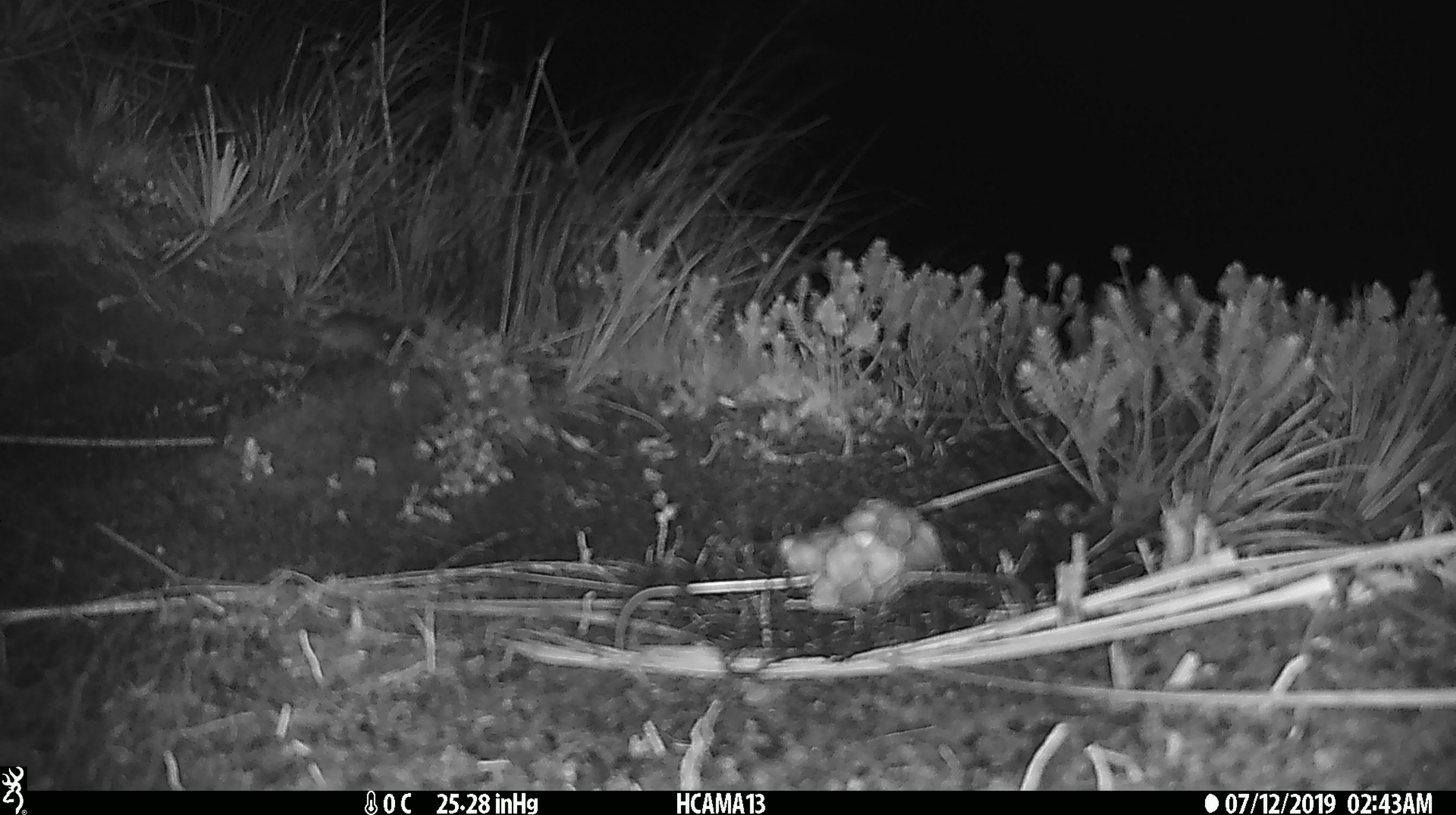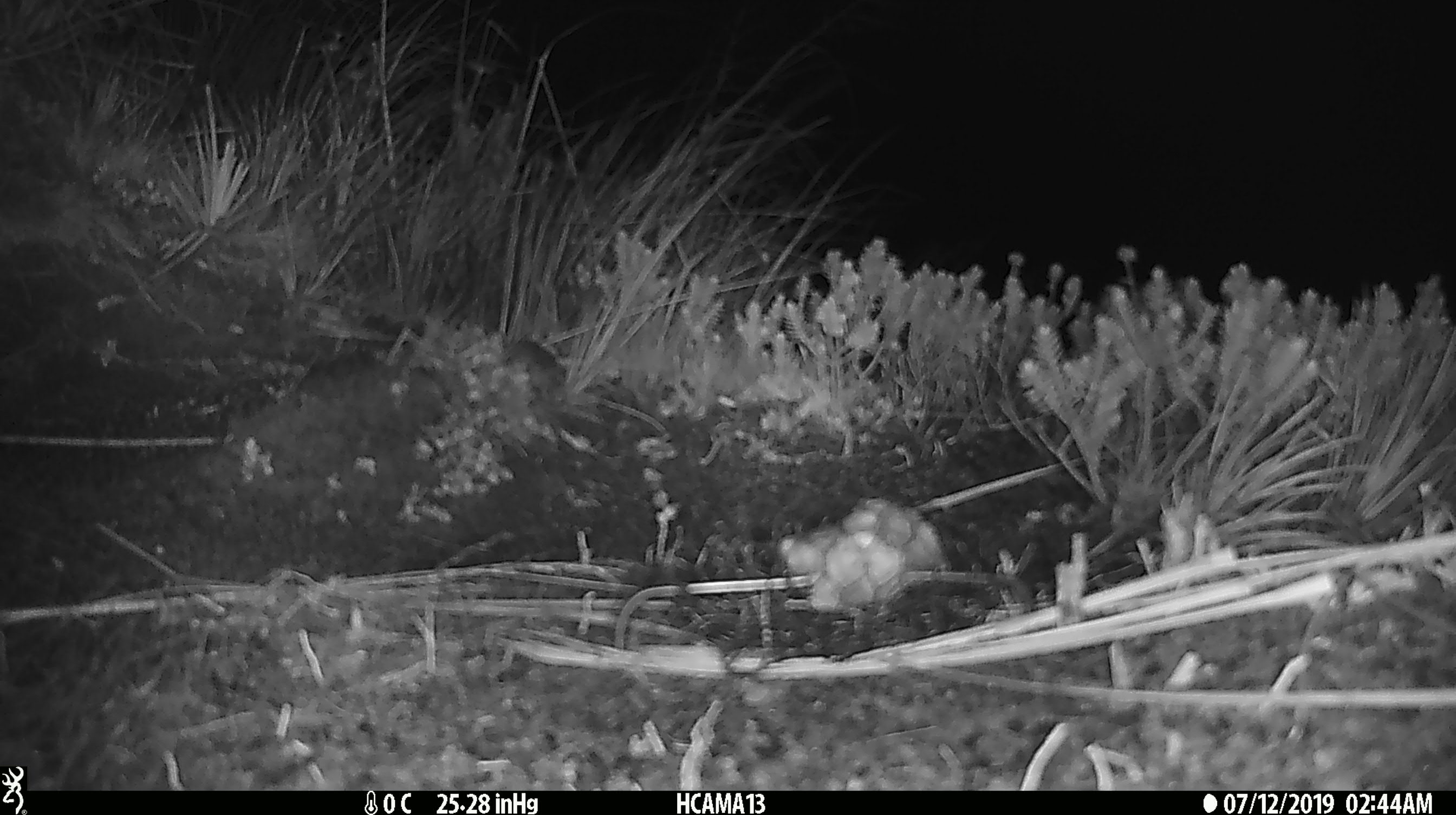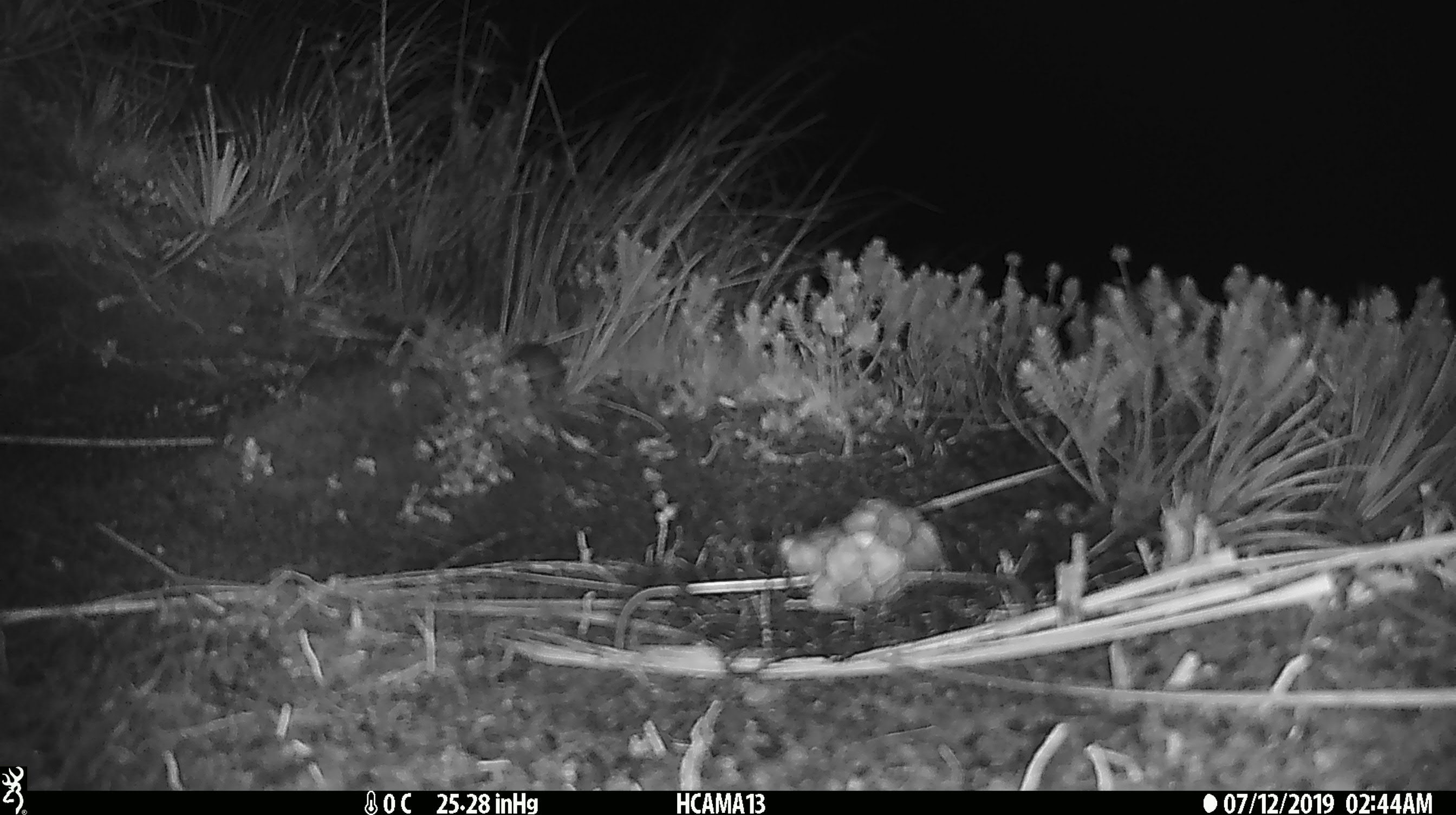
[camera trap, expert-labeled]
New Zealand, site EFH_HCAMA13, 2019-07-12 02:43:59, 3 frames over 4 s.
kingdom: Animalia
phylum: Chordata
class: Mammalia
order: Rodentia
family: Muridae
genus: Mus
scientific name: Mus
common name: mouse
Mouse (Mus).